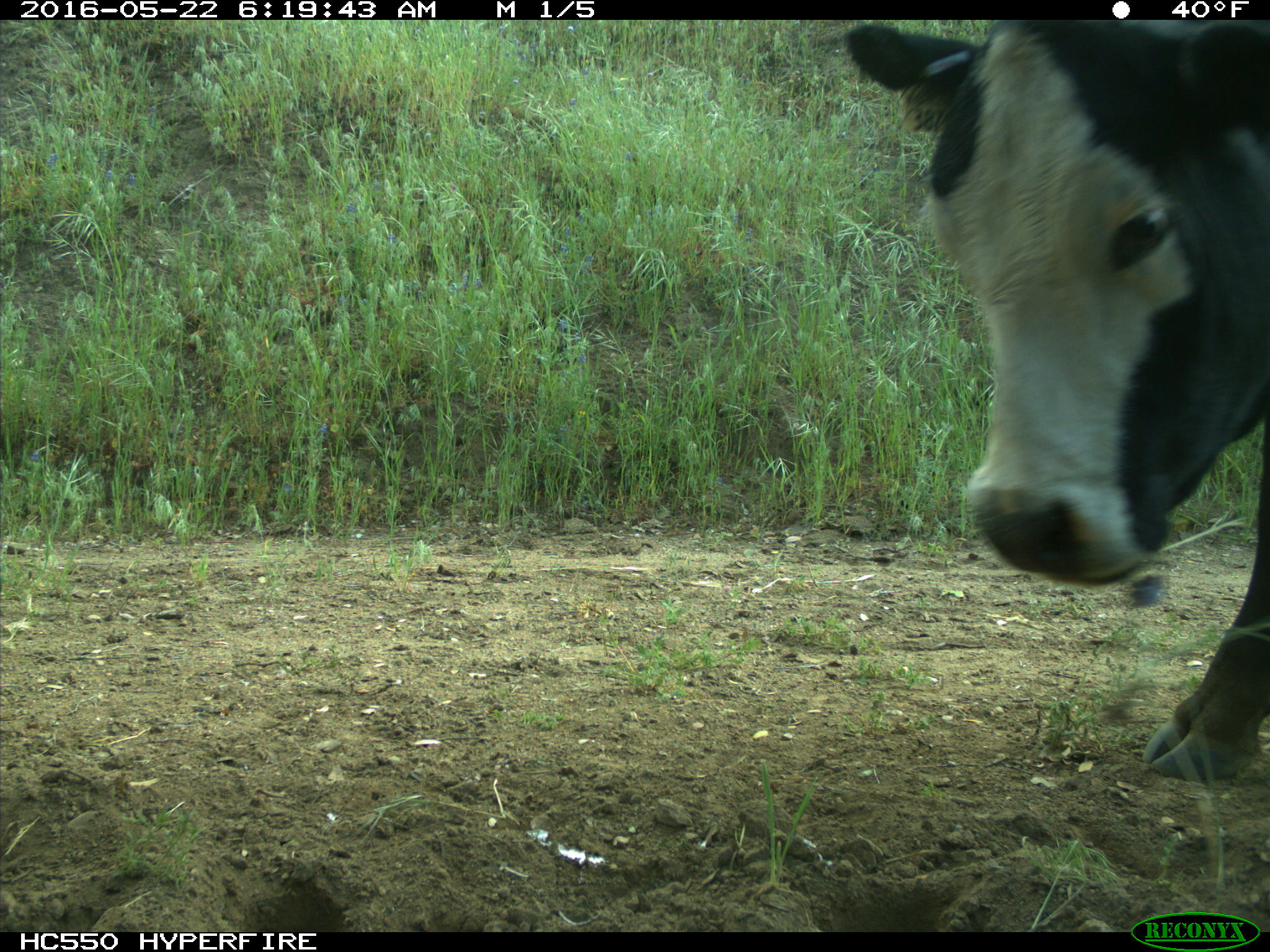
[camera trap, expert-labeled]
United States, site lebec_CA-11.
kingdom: Animalia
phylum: Chordata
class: Mammalia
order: Artiodactyla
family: Bovidae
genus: Bos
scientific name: Bos taurus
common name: domestic cow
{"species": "Bos taurus (domestic cow)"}